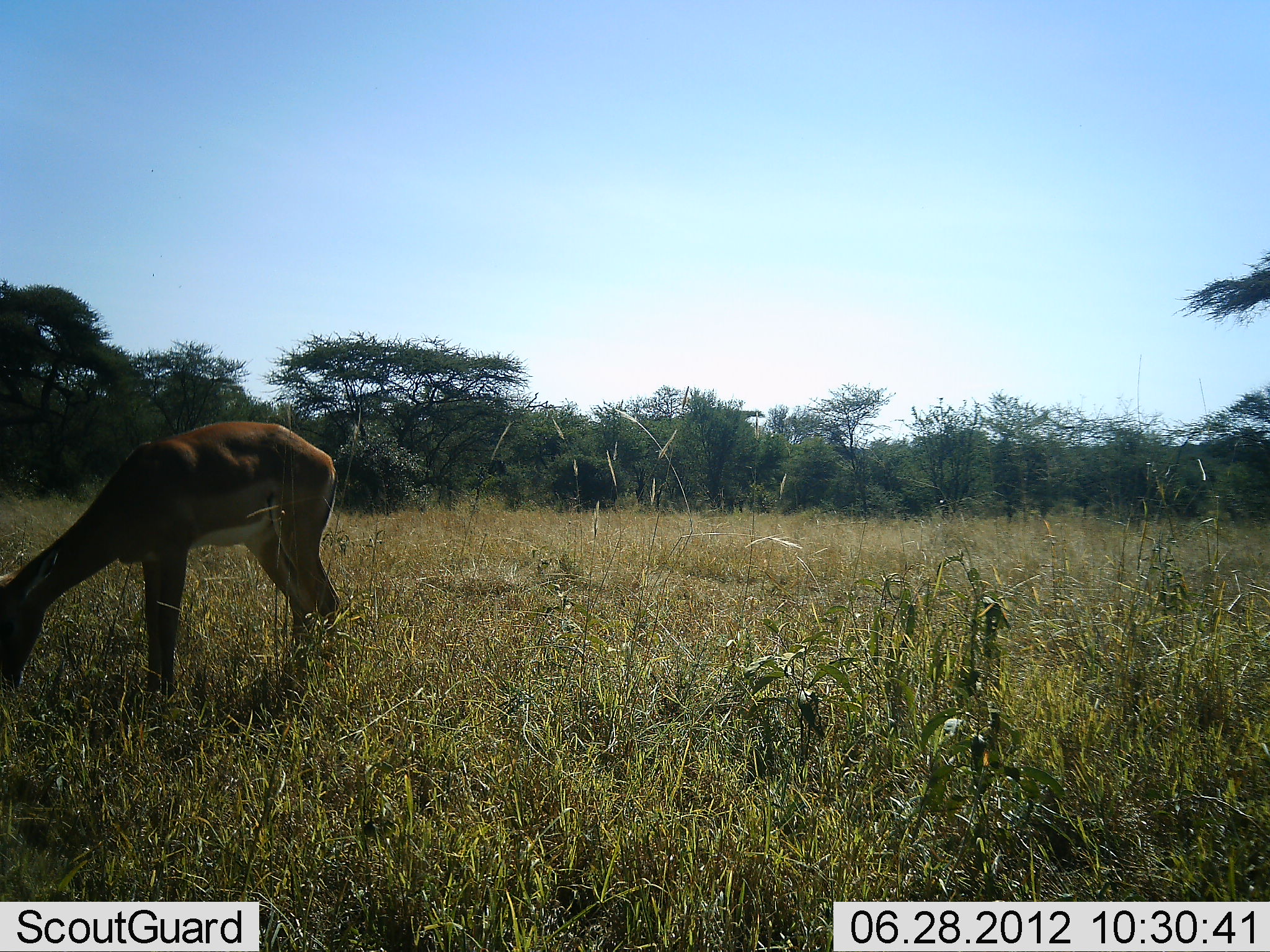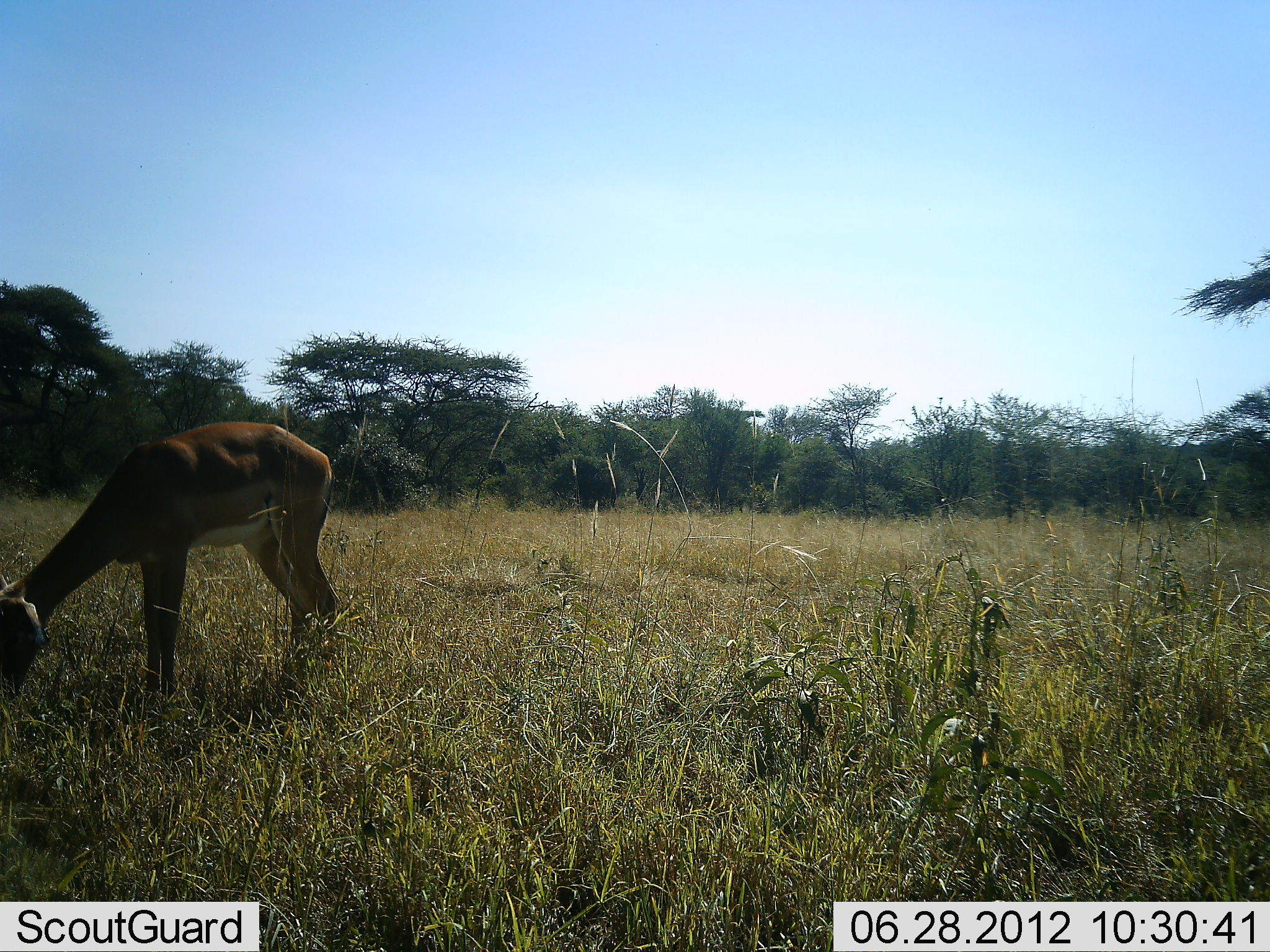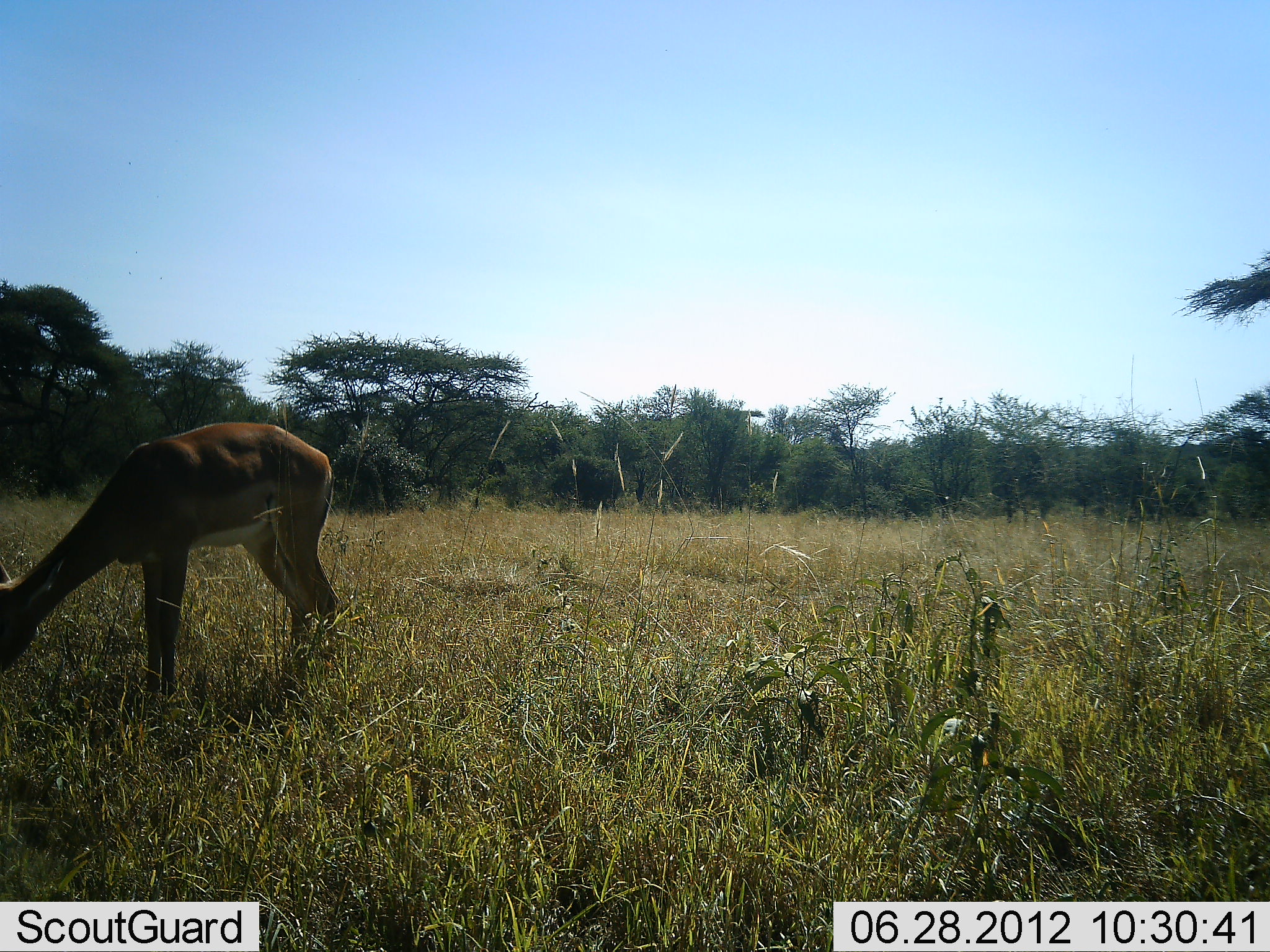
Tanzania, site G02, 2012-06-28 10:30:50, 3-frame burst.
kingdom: Animalia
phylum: Chordata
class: Mammalia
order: Artiodactyla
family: Bovidae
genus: Aepyceros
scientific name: Aepyceros melampus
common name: impala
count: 1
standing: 20%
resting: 0%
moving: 0%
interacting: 0%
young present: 0%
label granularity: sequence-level